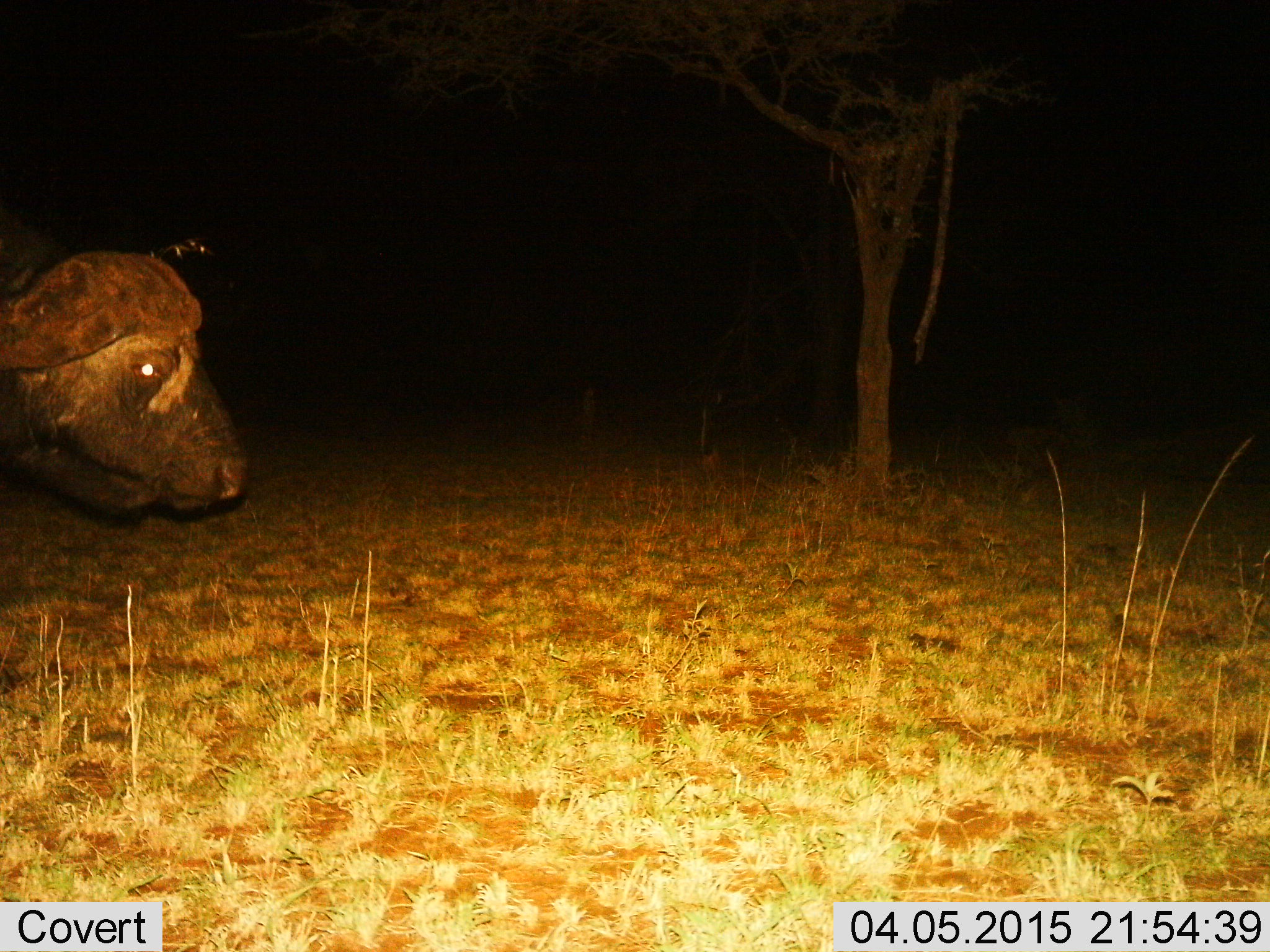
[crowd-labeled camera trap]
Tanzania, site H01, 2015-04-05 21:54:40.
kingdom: Animalia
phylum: Chordata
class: Mammalia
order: Artiodactyla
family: Bovidae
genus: Syncerus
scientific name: Syncerus caffer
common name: cape buffalo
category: buffalo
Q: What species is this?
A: Buffalo (cape buffalo) (Syncerus caffer).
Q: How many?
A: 1.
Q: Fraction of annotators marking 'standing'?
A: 60%.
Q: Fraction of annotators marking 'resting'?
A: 0%.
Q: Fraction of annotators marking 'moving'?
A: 40%.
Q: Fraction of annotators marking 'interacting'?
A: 0%.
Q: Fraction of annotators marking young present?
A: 0%.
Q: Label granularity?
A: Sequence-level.